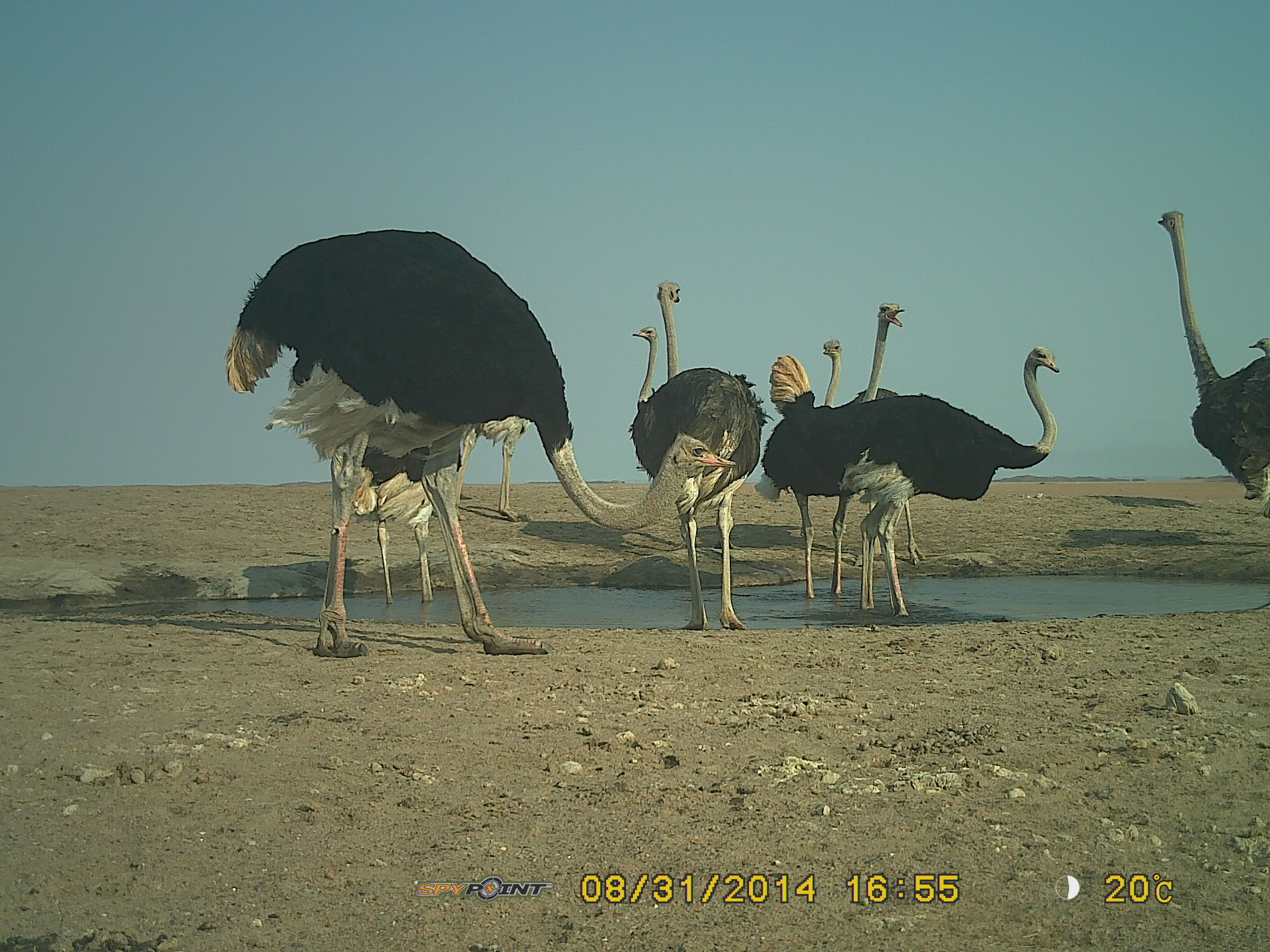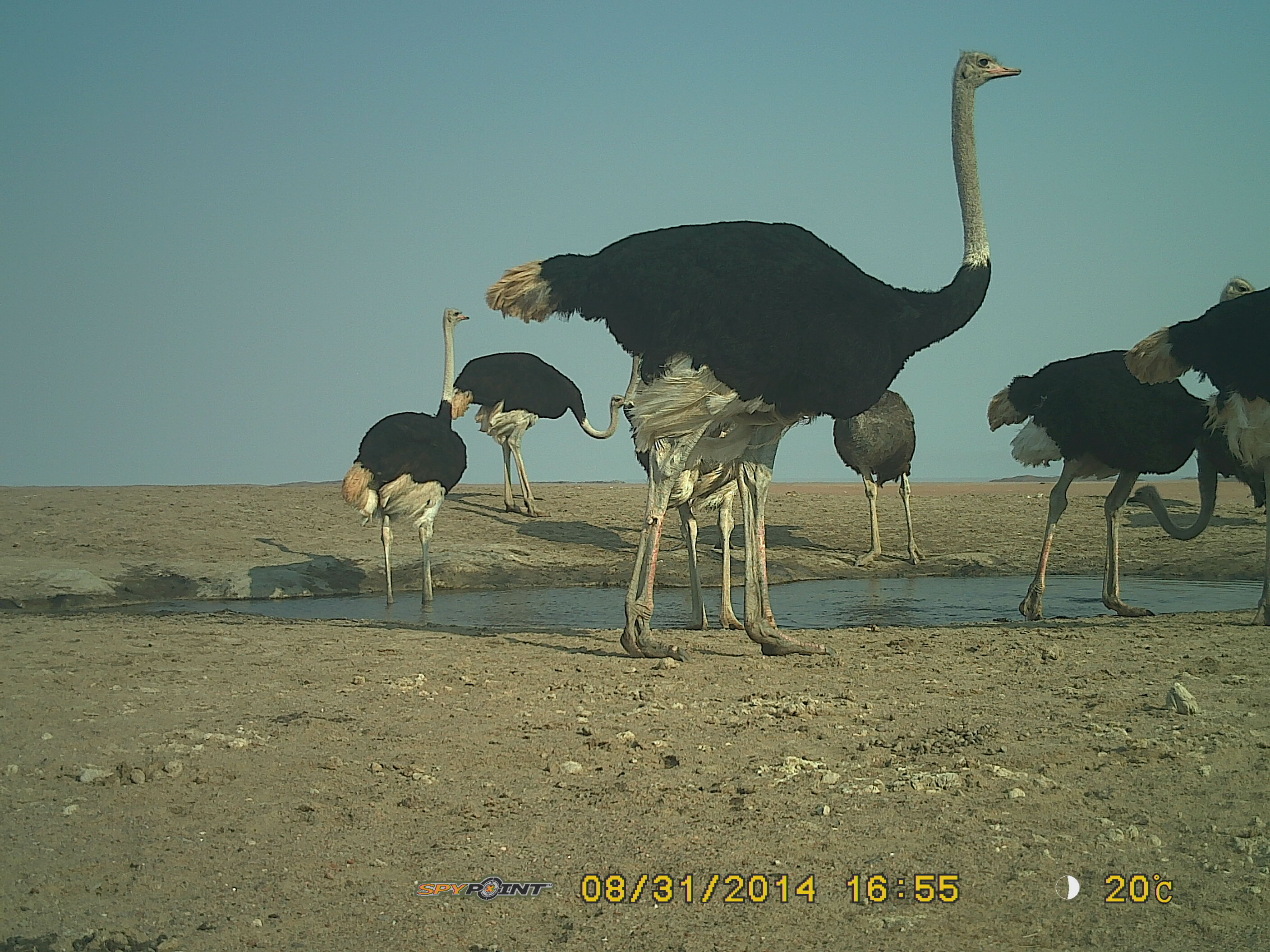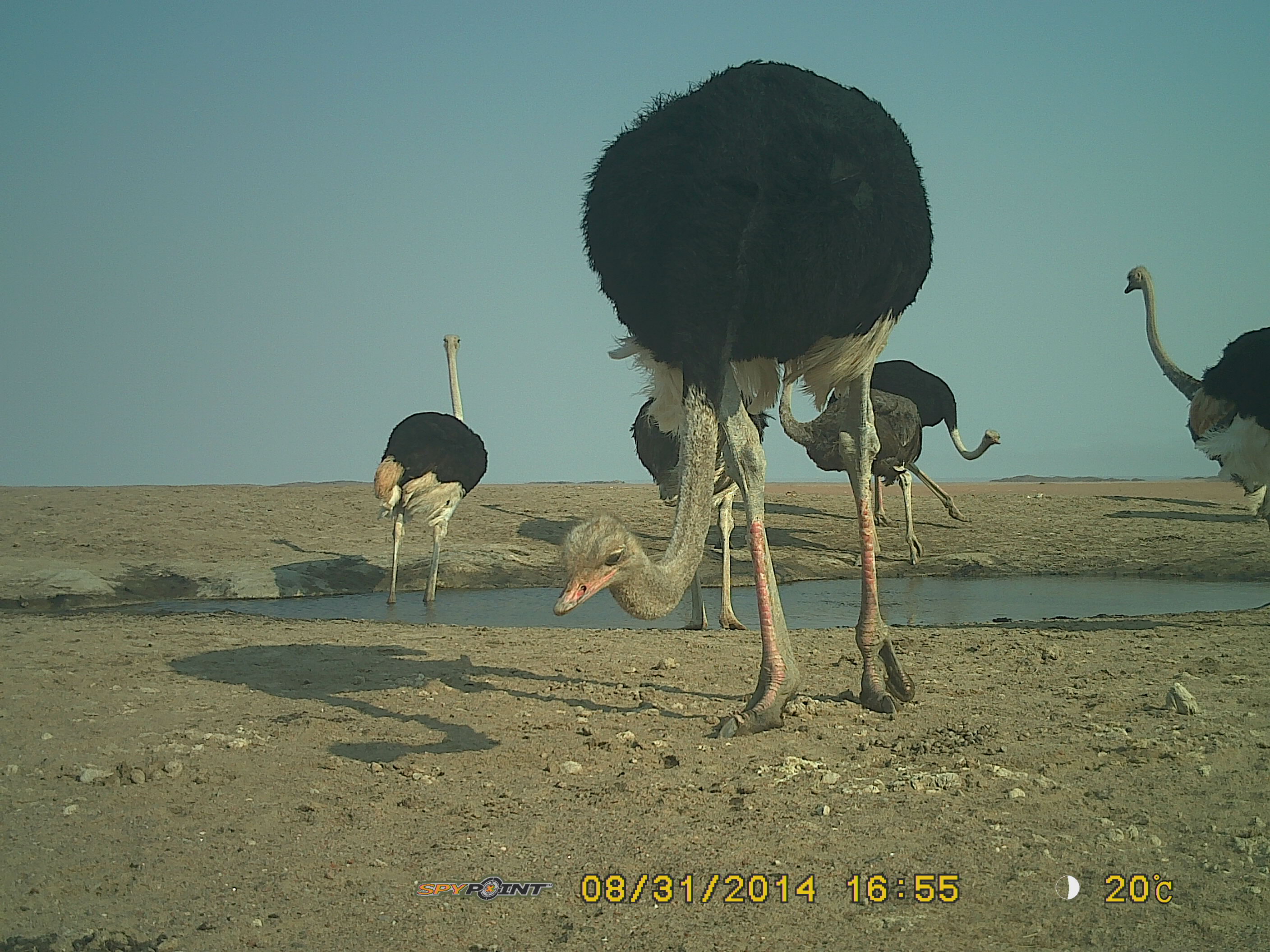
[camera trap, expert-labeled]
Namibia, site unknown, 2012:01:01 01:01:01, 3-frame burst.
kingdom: Animalia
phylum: Chordata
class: Aves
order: Struthioniformes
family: Struthionidae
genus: Struthio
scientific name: Struthio camelus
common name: common ostrich